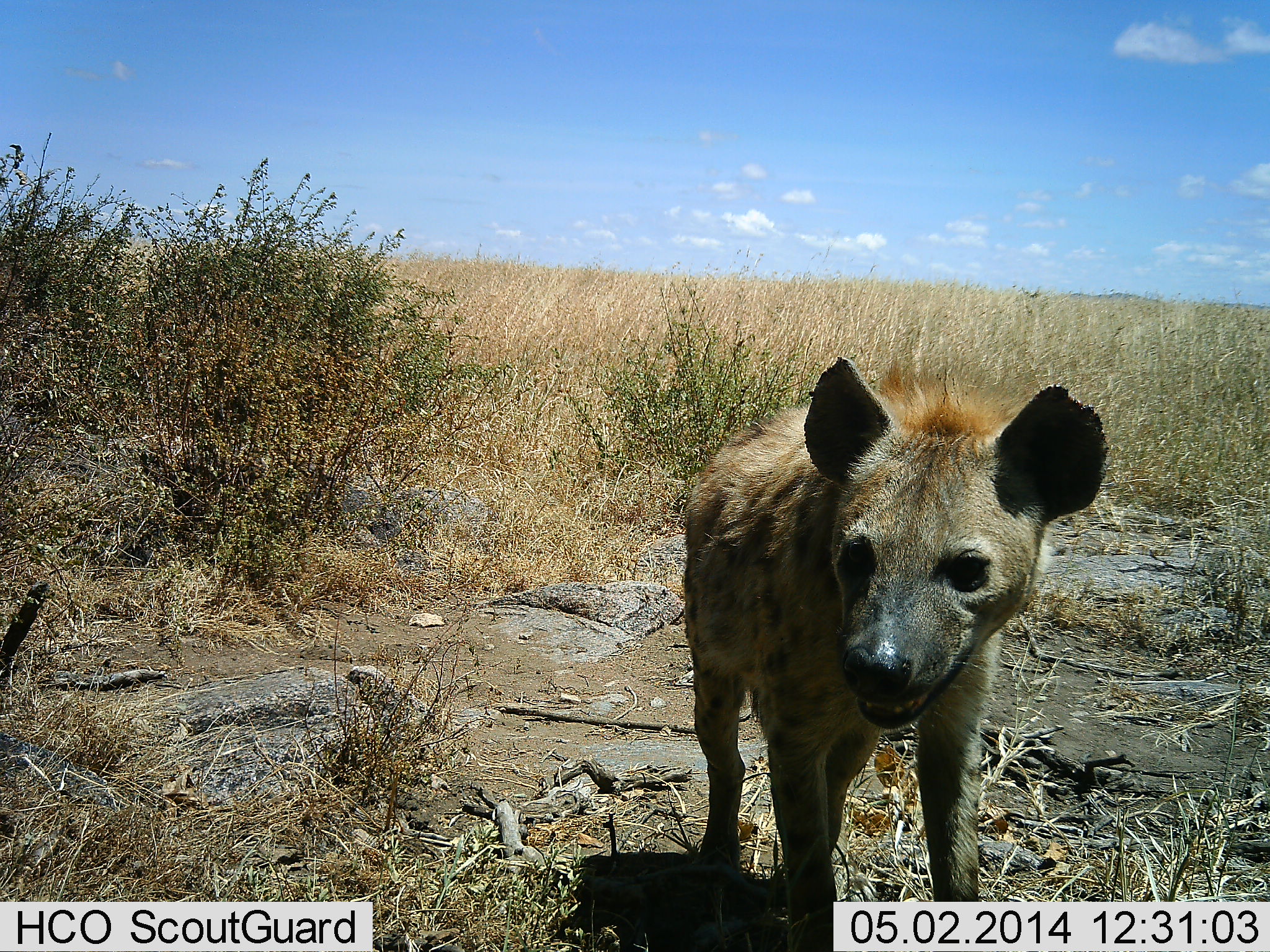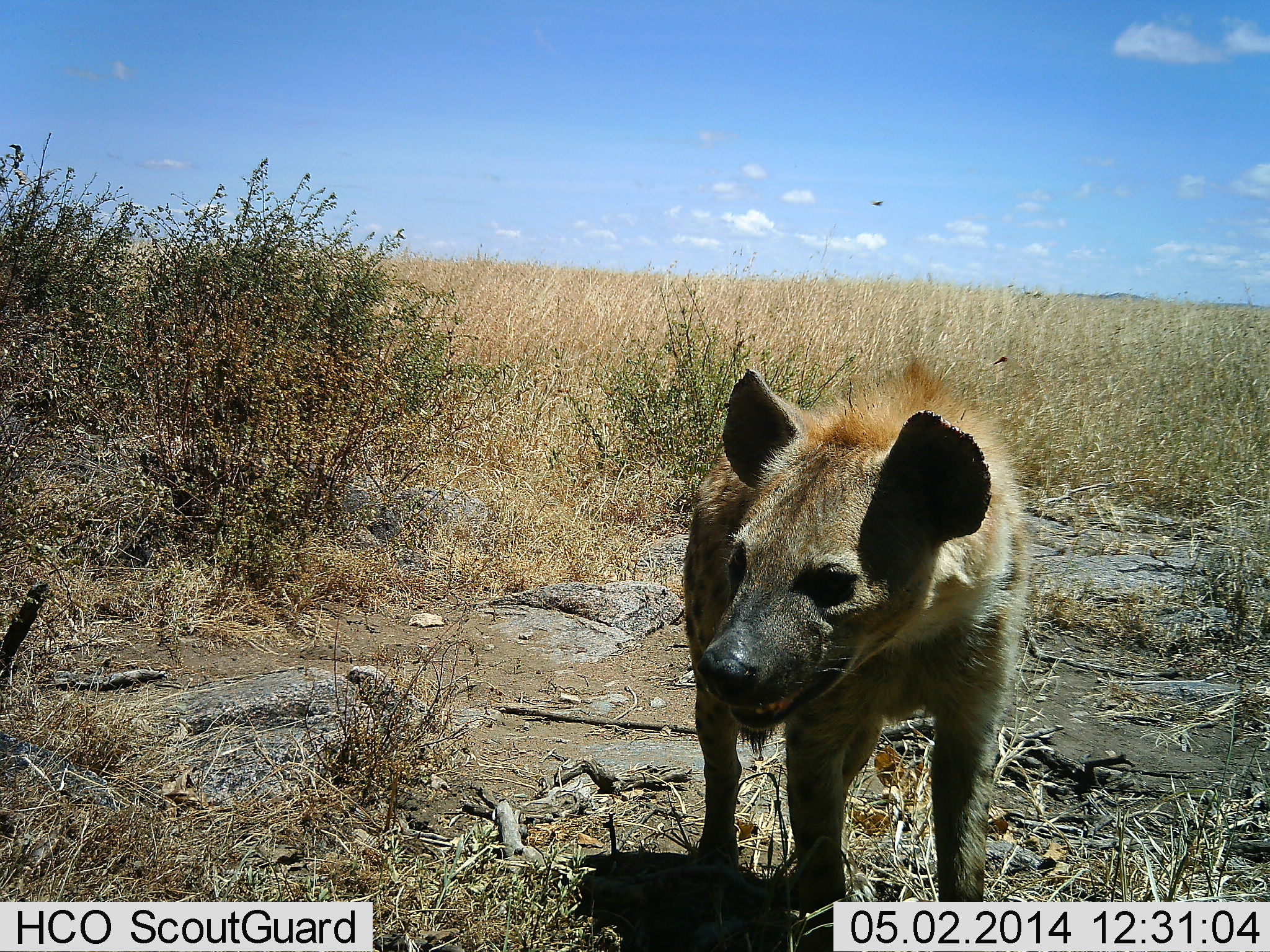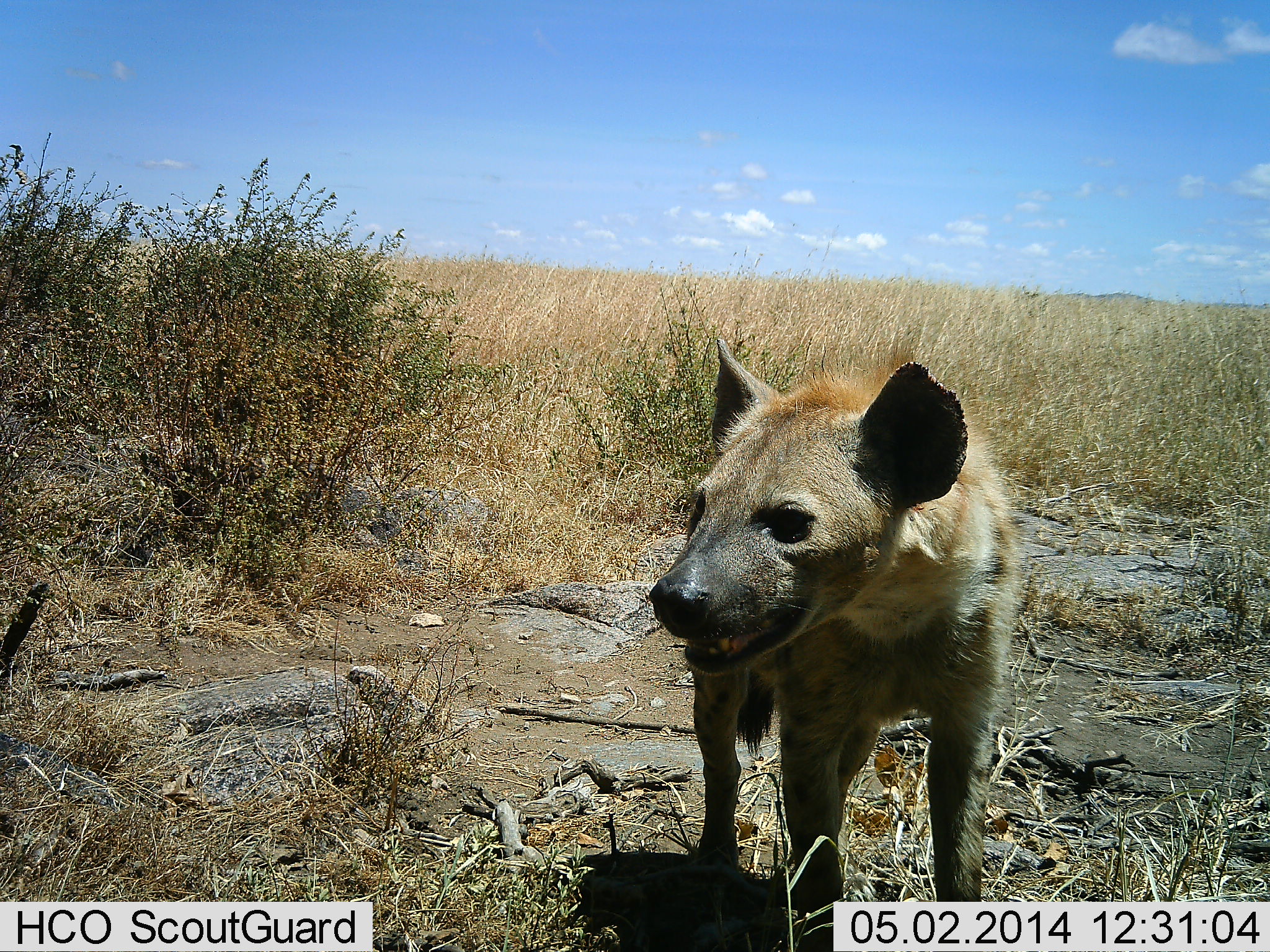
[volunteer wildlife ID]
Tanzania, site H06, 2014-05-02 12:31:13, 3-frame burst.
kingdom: Animalia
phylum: Chordata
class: Mammalia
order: Carnivora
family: Hyaenidae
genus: Crocuta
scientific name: Crocuta crocuta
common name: spotted hyena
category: hyenaspotted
Hyenaspotted (spotted hyena) (Crocuta crocuta), count 1. Behavior (volunteer vote fractions): standing 100%, resting 0%, moving 0%, interacting 0%. Young present (vote fraction): 0%. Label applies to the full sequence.